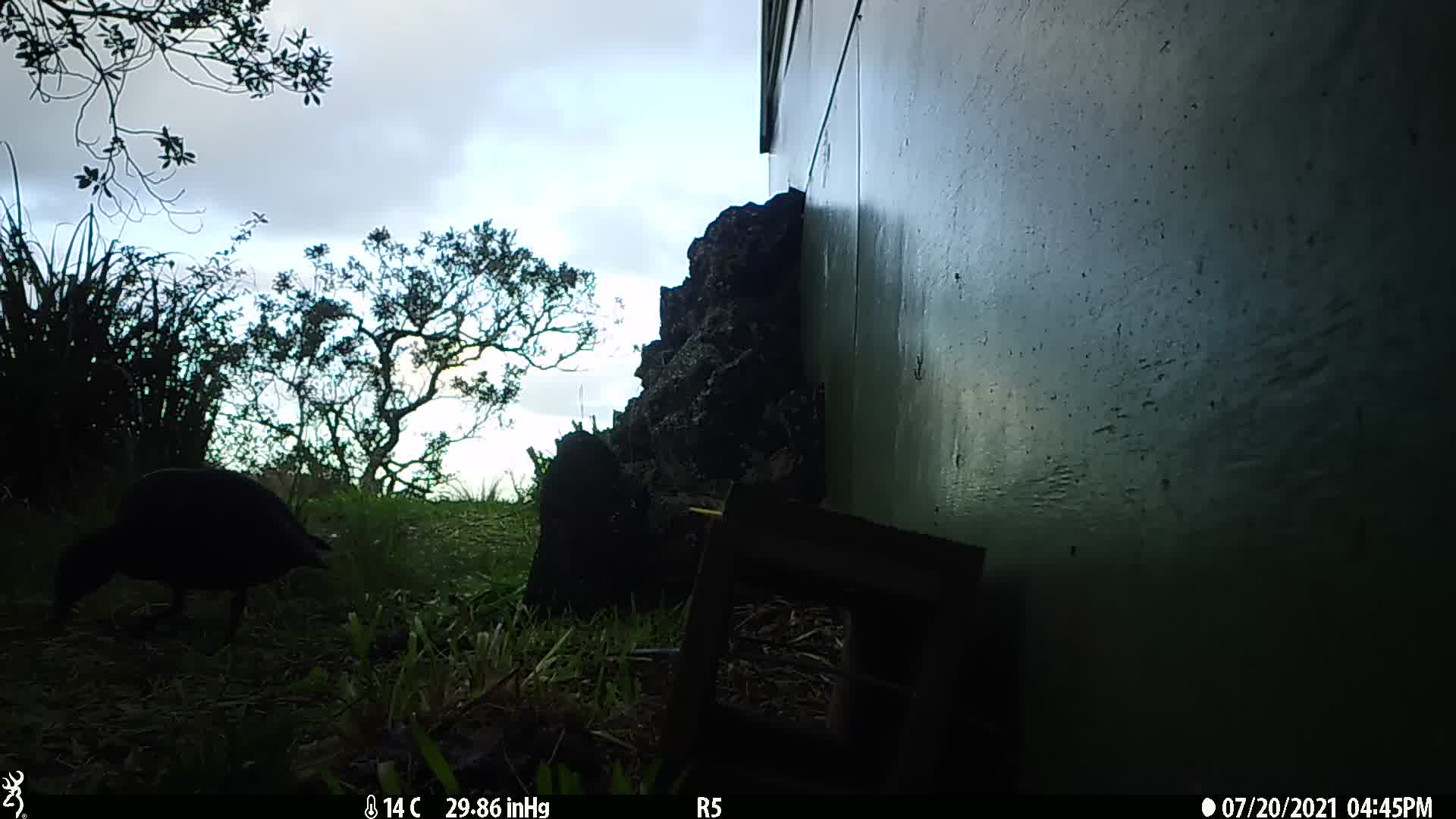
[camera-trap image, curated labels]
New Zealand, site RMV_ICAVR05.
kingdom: Animalia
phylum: Chordata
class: Aves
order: Anseriformes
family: Anatidae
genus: Tadorna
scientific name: Tadorna variegata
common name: paradise shelduck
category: paradise duck